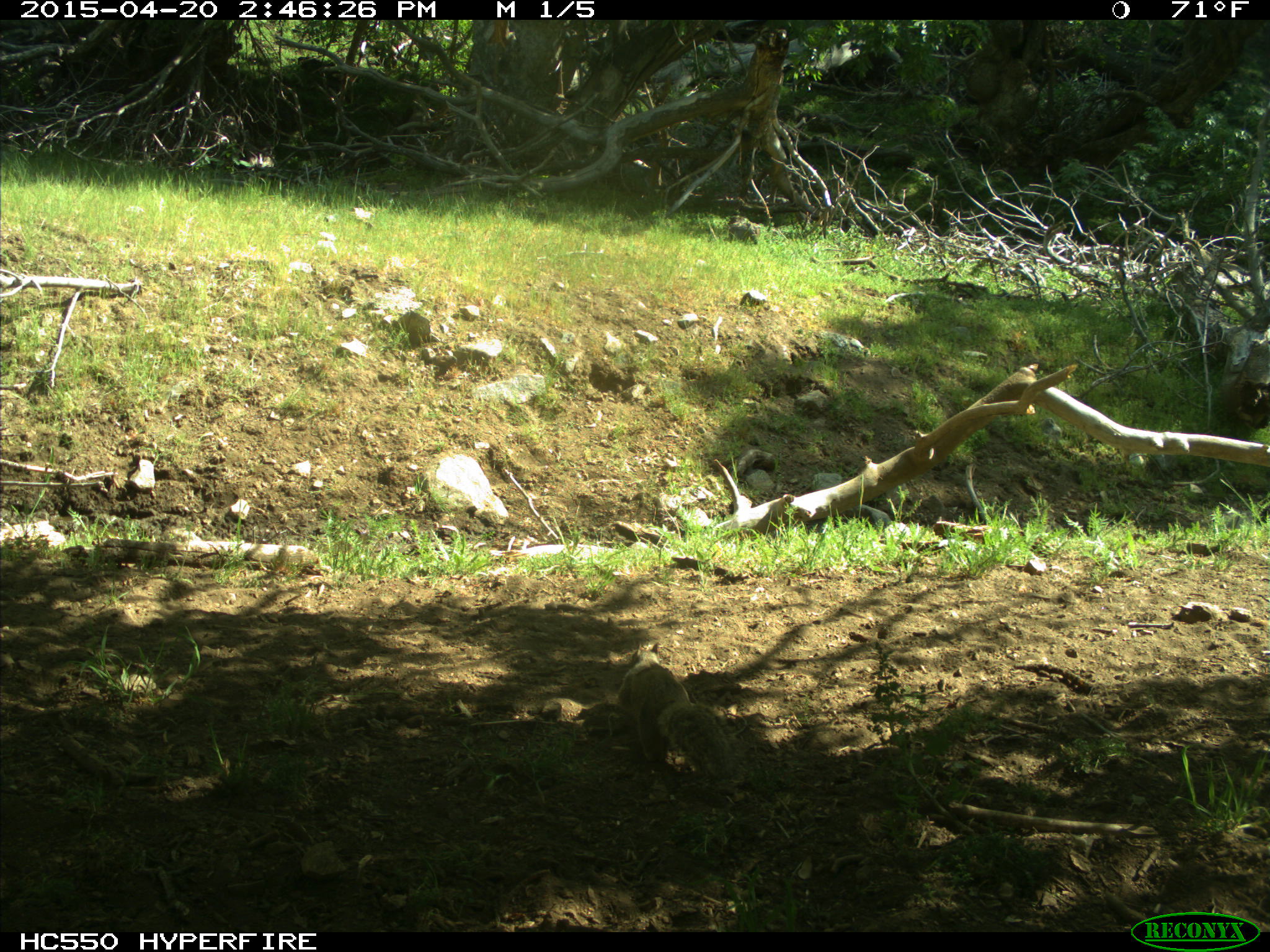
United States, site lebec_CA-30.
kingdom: Animalia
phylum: Chordata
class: Mammalia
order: Rodentia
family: Sciuridae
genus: Otospermophilus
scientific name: Otospermophilus beecheyi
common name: california ground squirrel